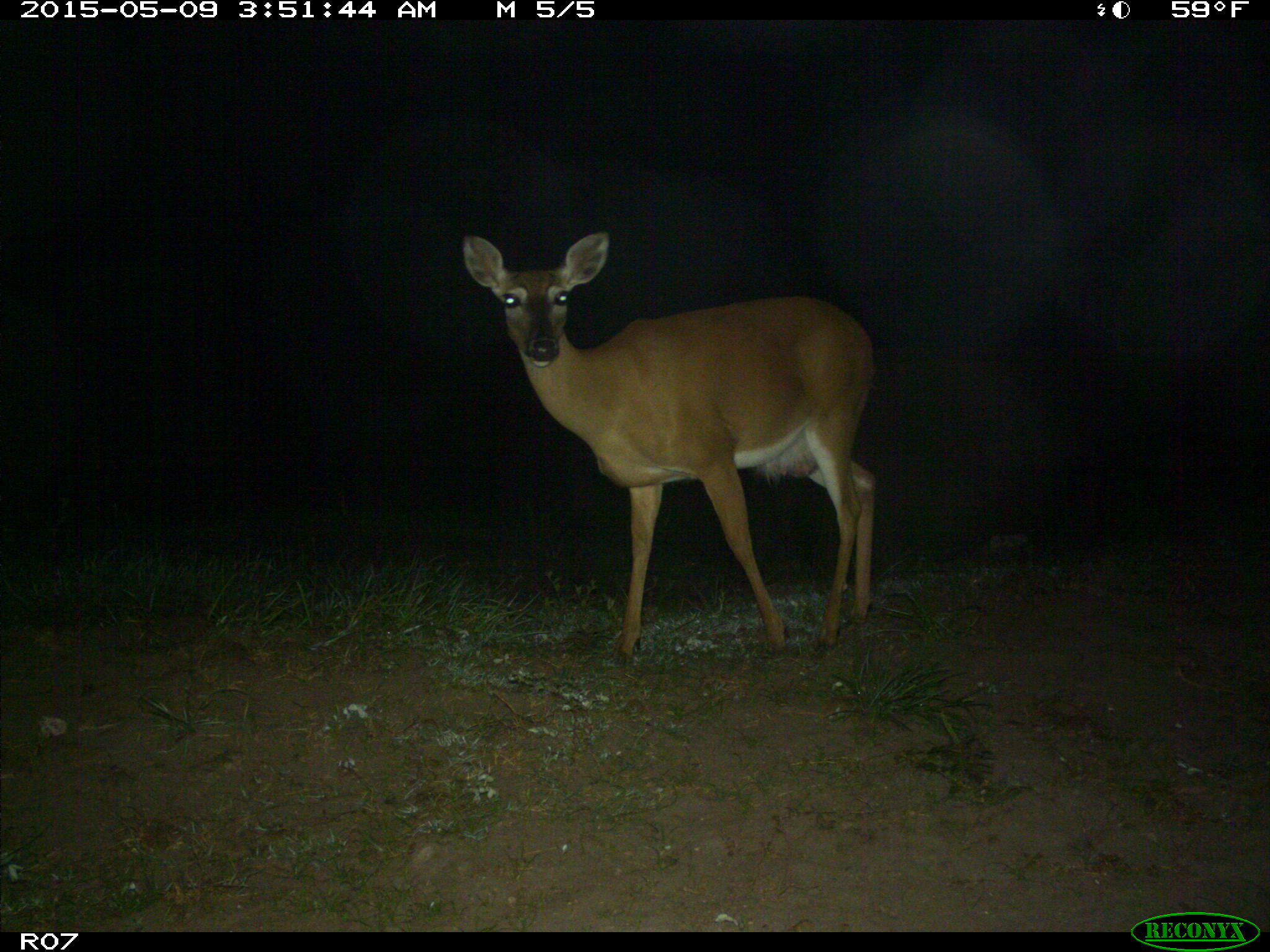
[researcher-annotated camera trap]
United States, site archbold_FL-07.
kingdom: Animalia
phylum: Chordata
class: Mammalia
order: Artiodactyla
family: Cervidae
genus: Odocoileus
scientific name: Odocoileus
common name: deer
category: unidentified deer